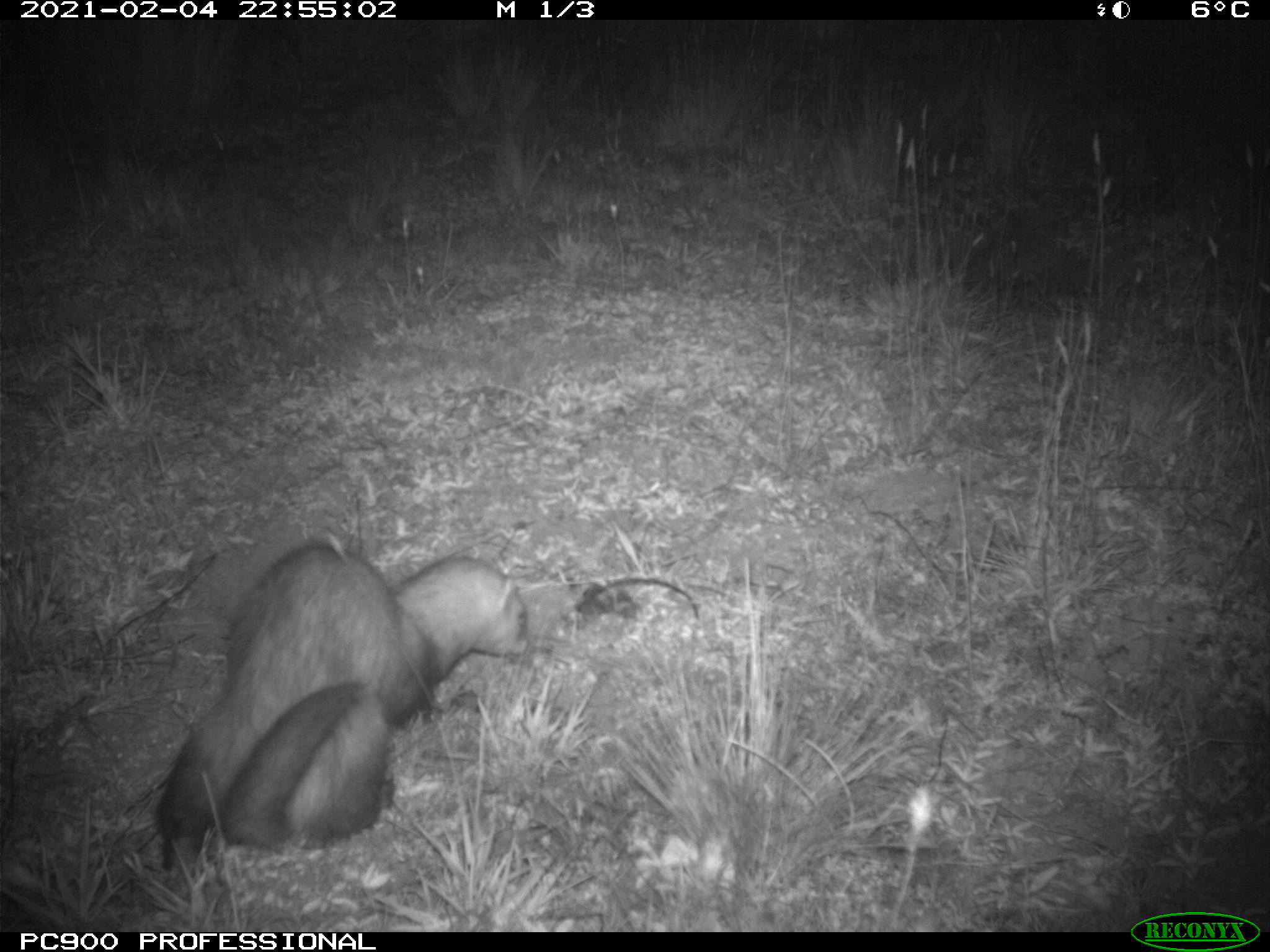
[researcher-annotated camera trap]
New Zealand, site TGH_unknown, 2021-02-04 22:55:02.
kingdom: Animalia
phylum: Chordata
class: Mammalia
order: Carnivora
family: Mustelidae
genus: Mustela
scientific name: Mustela furo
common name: ferret